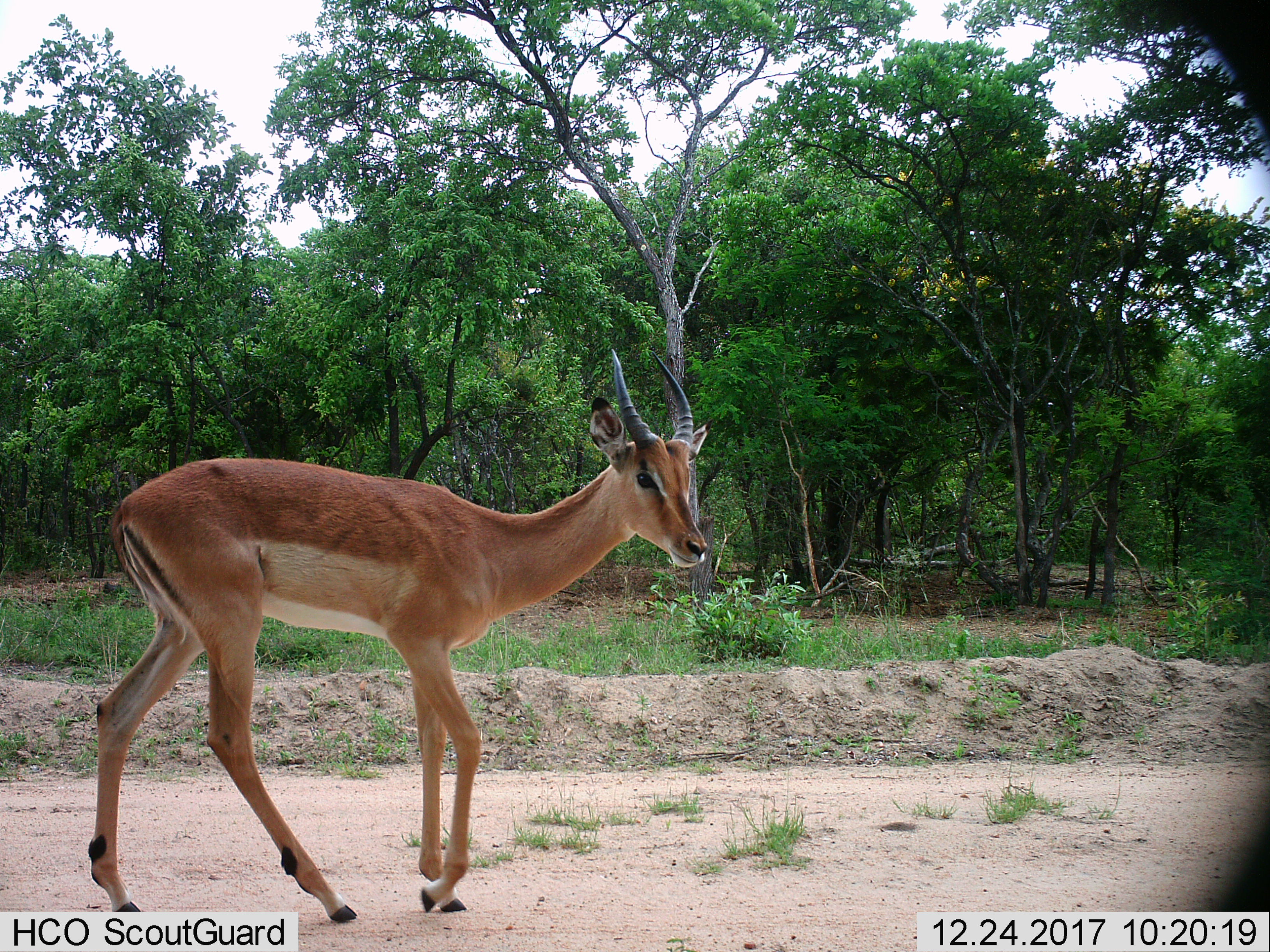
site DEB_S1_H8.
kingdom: Animalia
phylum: Chordata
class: Mammalia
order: Artiodactyla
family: Bovidae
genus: Aepyceros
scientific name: Aepyceros melampus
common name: impala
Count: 1.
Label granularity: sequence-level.